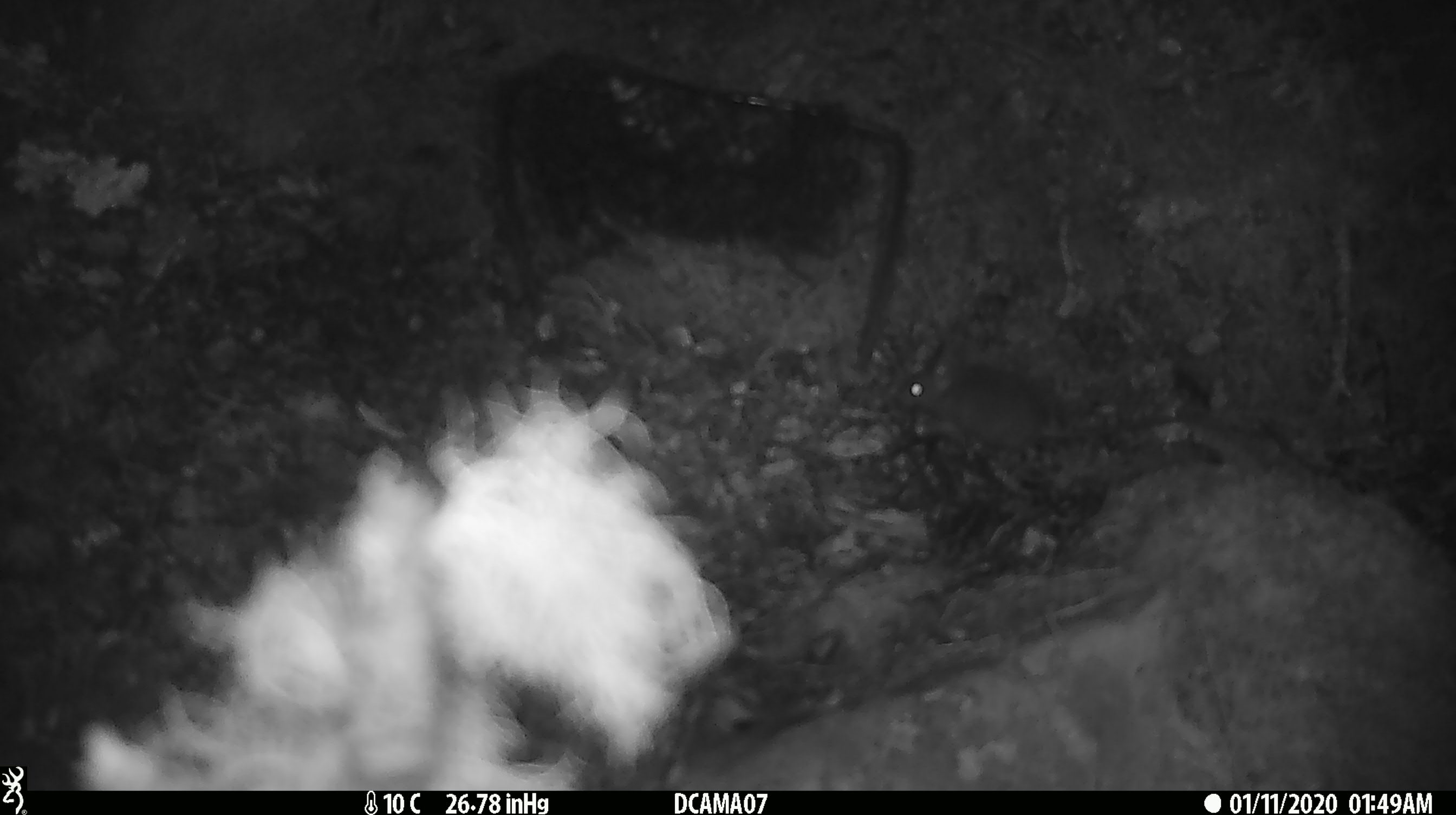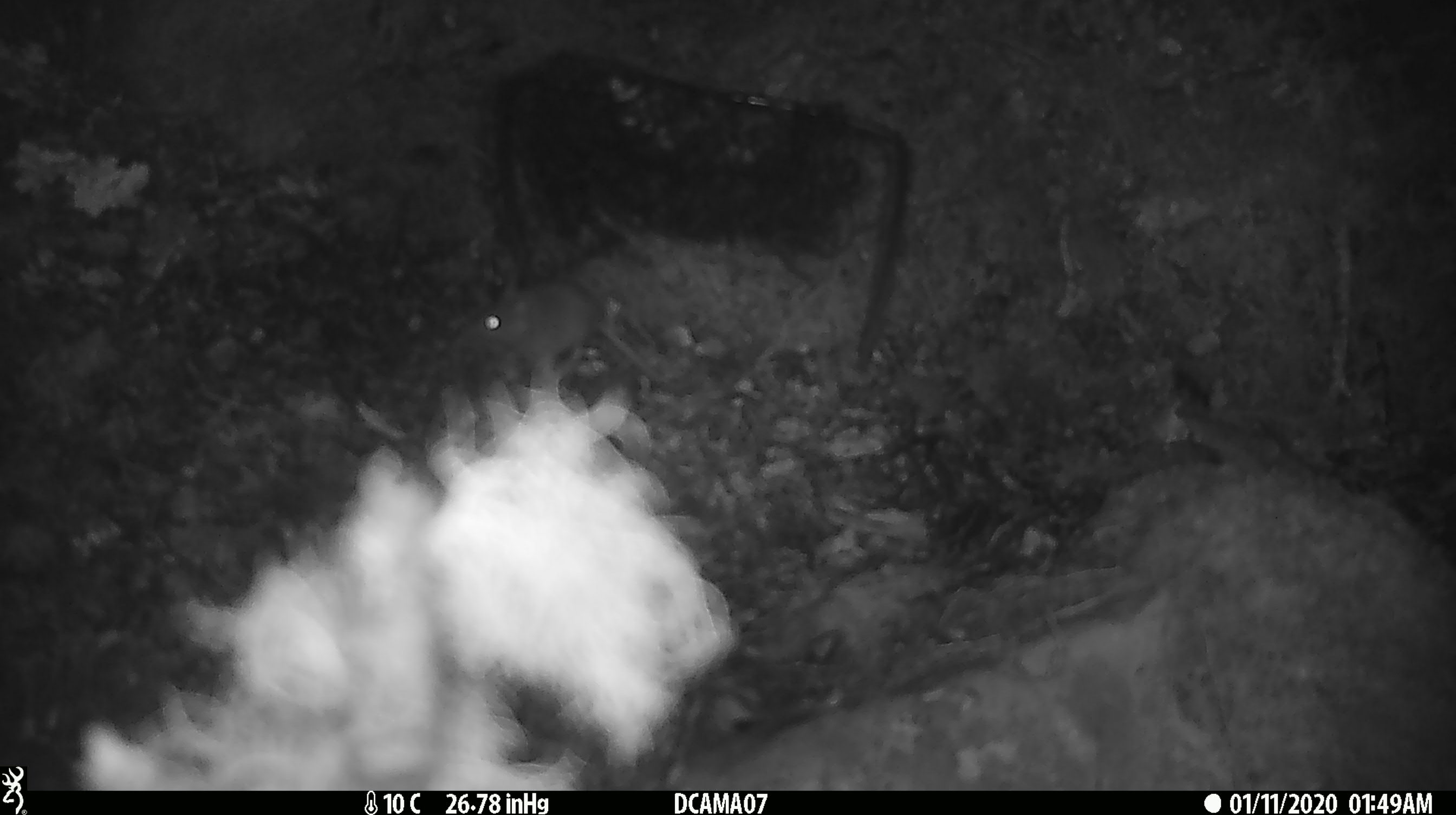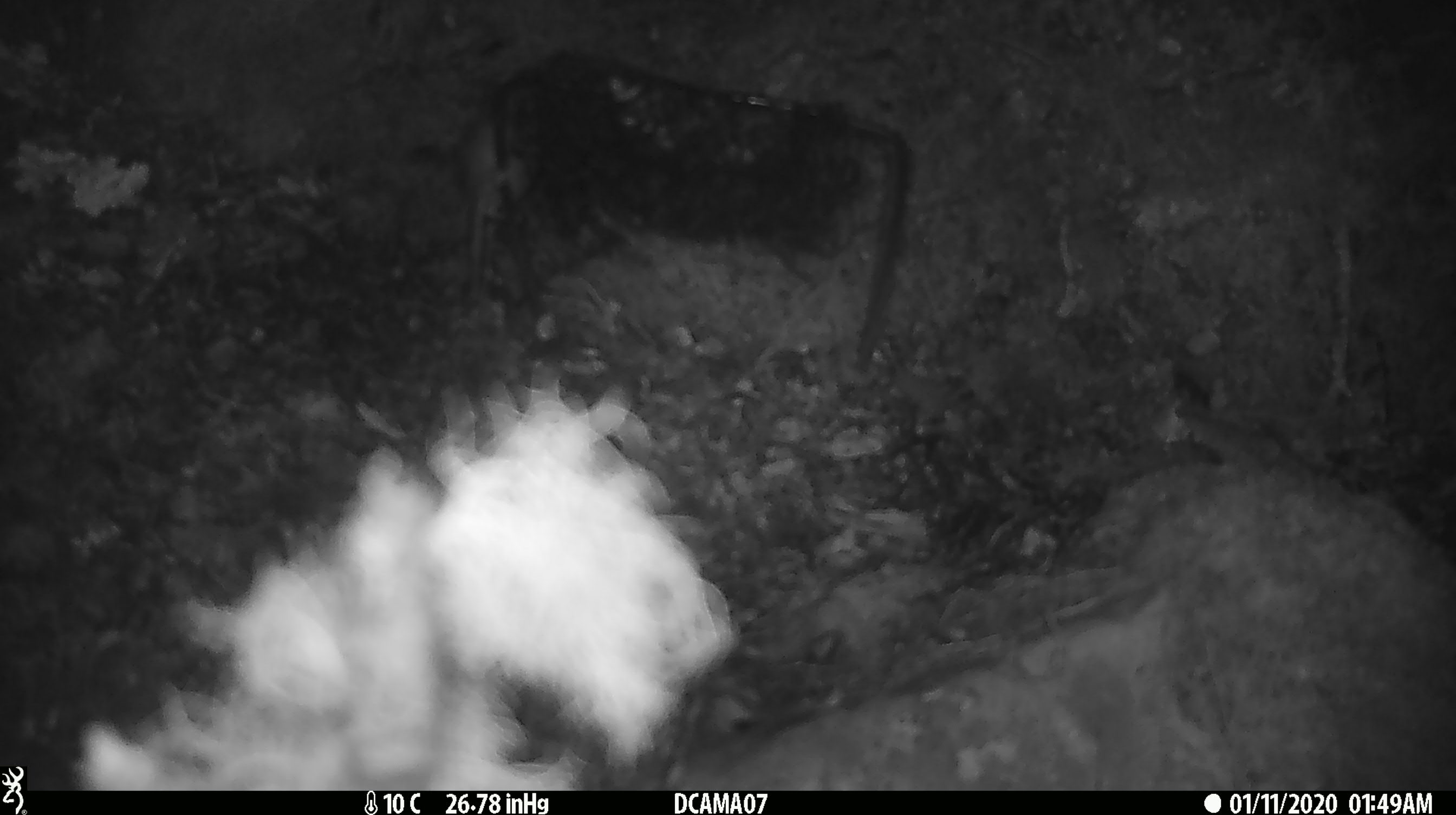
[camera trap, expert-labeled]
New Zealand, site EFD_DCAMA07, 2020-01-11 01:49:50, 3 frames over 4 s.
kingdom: Animalia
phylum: Chordata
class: Mammalia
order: Rodentia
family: Muridae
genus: Mus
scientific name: Mus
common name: mouse